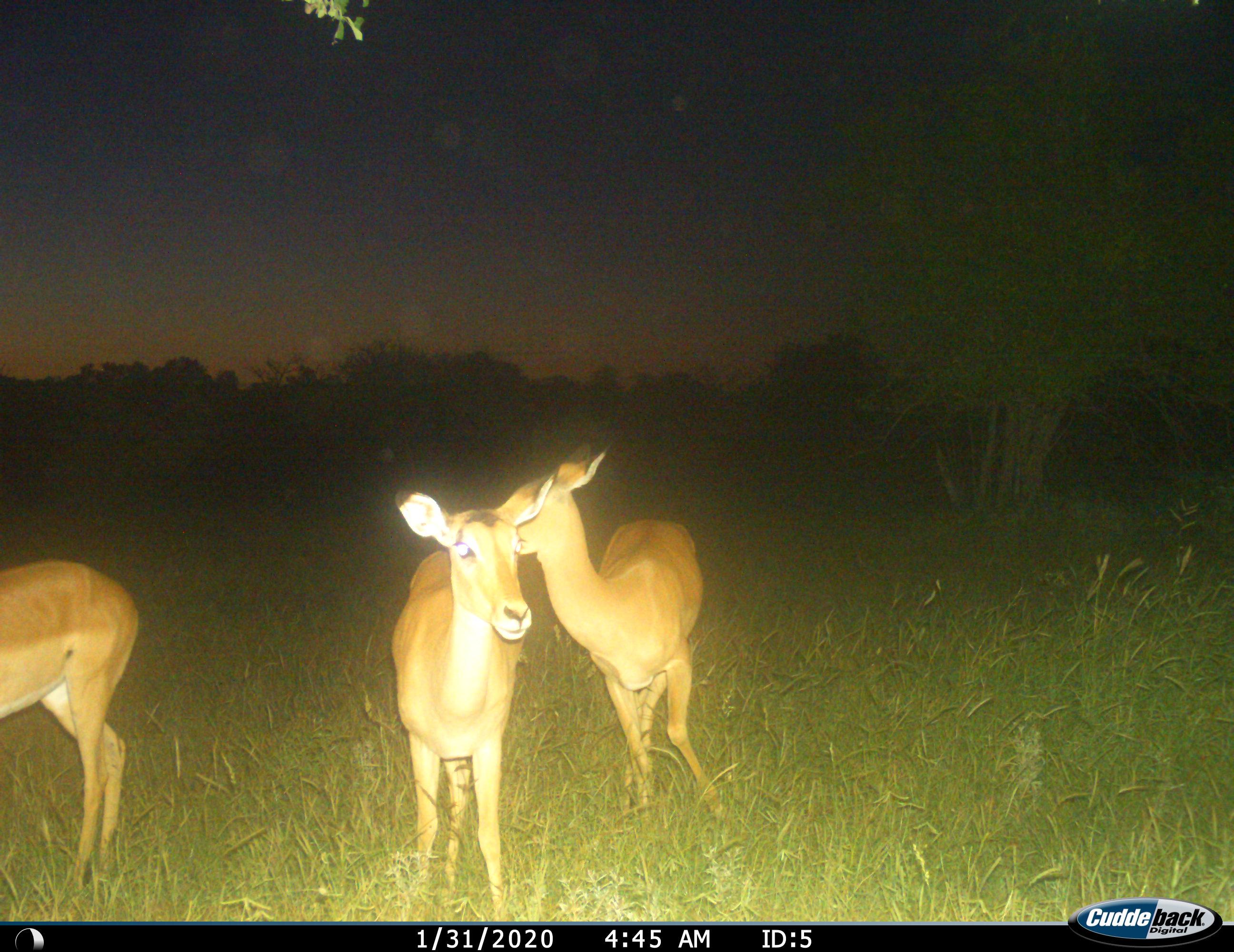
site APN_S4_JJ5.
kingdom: Animalia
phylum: Chordata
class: Mammalia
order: Artiodactyla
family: Bovidae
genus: Aepyceros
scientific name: Aepyceros melampus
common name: impala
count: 3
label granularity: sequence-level